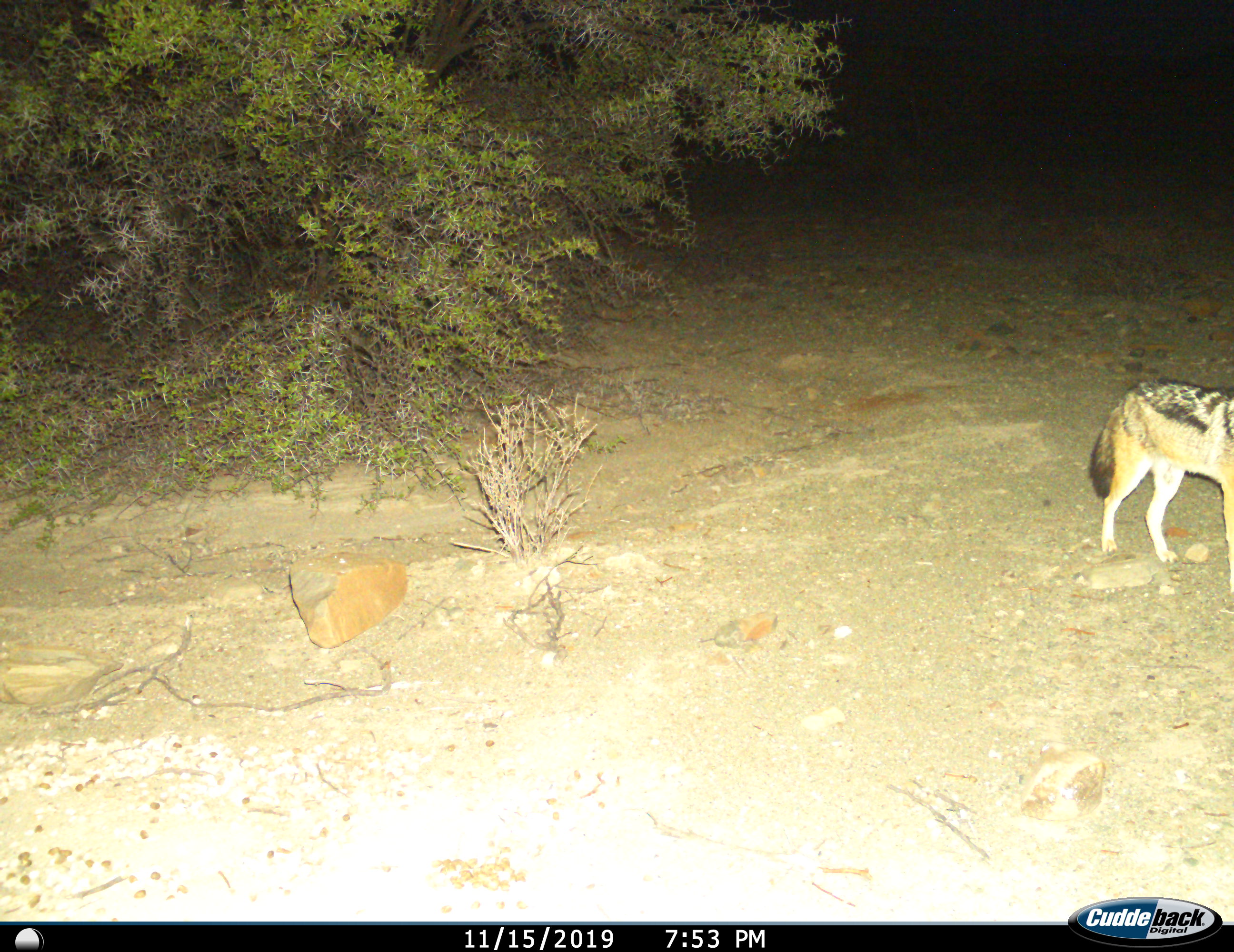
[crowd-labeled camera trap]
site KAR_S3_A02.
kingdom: Animalia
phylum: Chordata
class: Mammalia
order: Carnivora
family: Canidae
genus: Lupulella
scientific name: Lupulella mesomelas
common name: black-backed jackal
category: jackalblackbacked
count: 1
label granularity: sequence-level